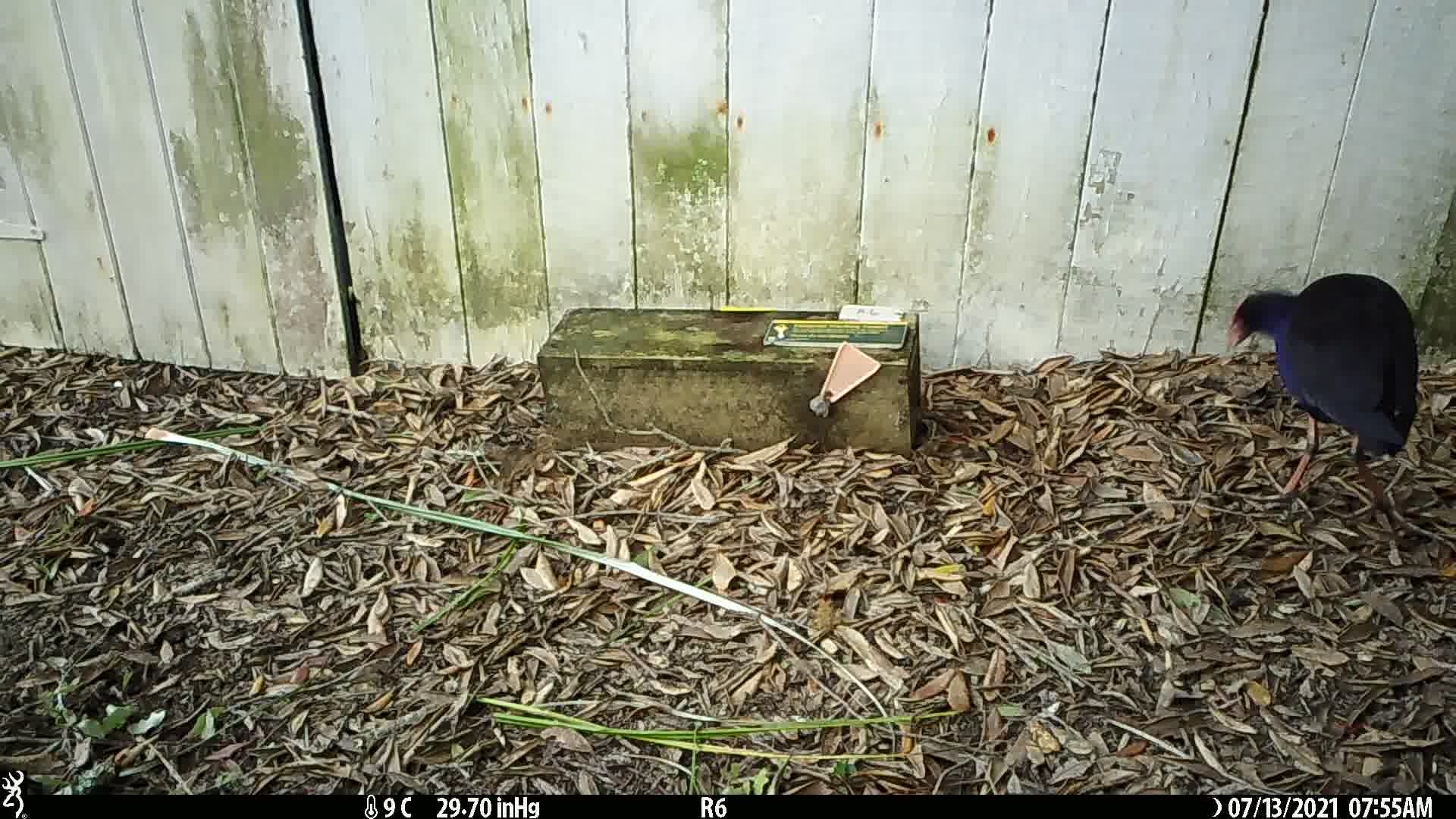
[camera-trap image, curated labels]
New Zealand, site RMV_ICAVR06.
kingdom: Animalia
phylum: Chordata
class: Aves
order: Gruiformes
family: Rallidae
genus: Porphyrio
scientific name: Porphyrio melanotus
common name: australasian swamphen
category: pukeko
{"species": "pukeko (australasian swamphen) (Porphyrio melanotus)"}